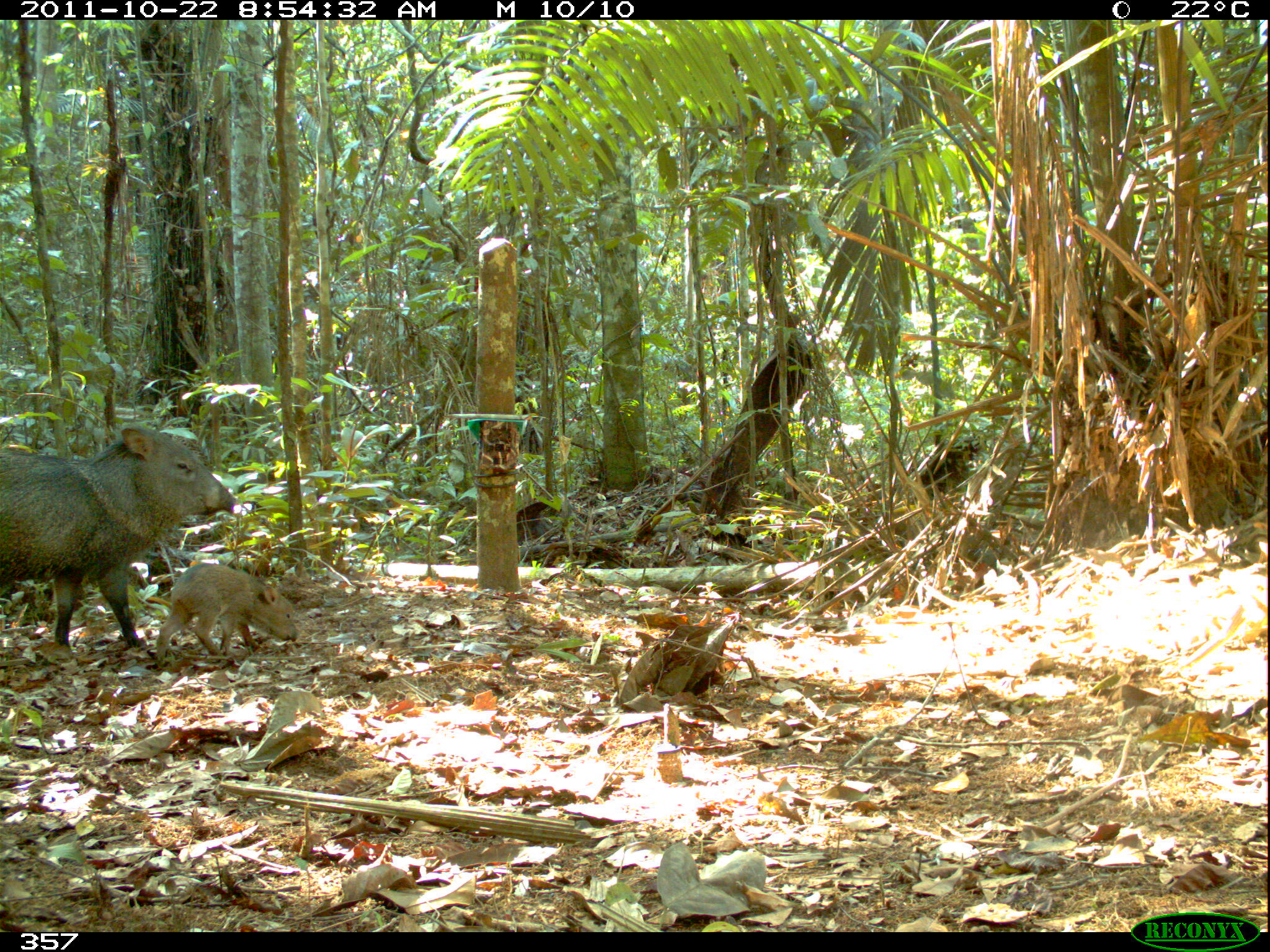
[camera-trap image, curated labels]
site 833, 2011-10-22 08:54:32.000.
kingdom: Animalia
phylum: Chordata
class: Mammalia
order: Artiodactyla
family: Tayassuidae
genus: Pecari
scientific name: Pecari tajacu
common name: collared peccary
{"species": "Pecari tajacu (collared peccary)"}